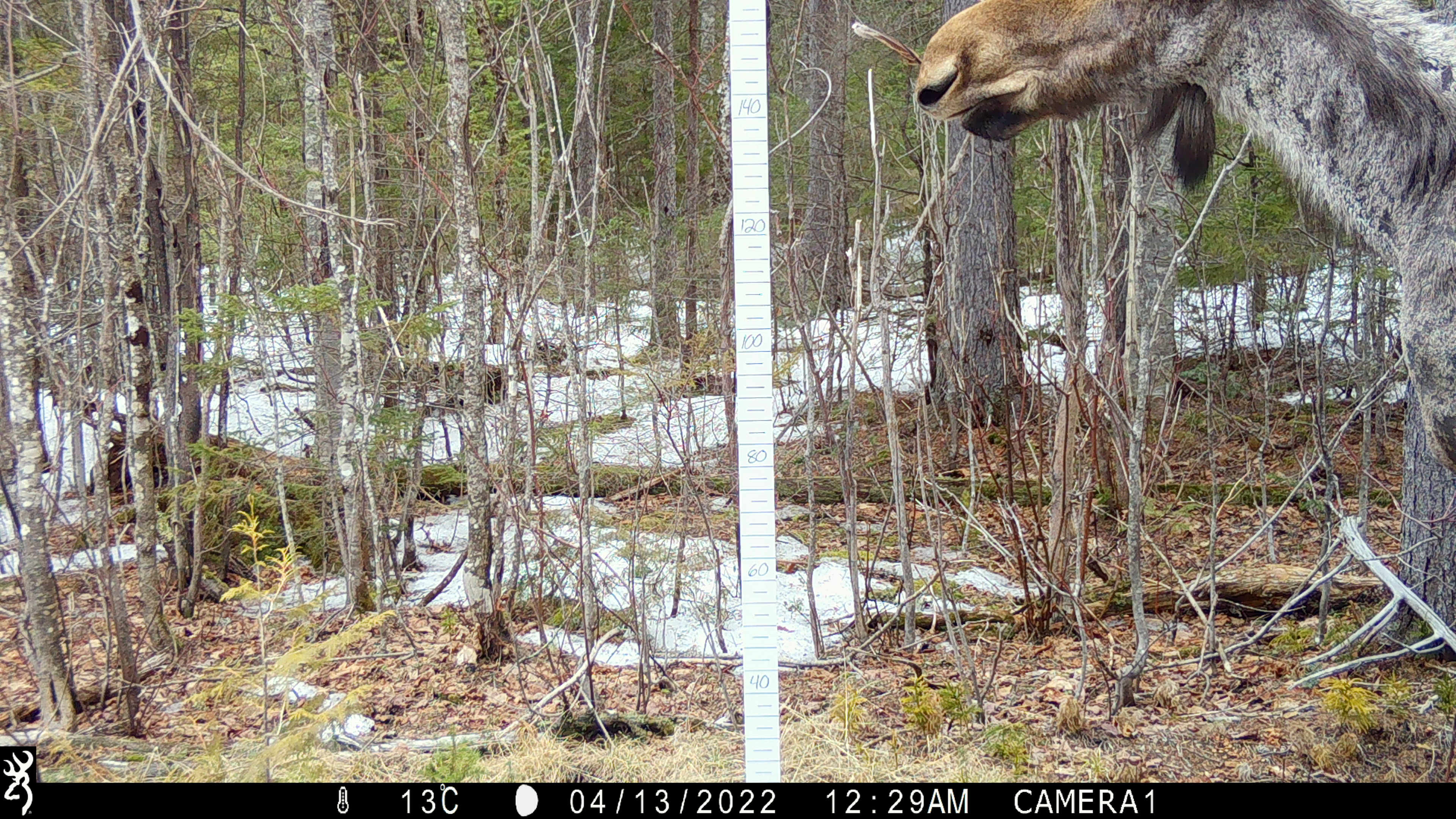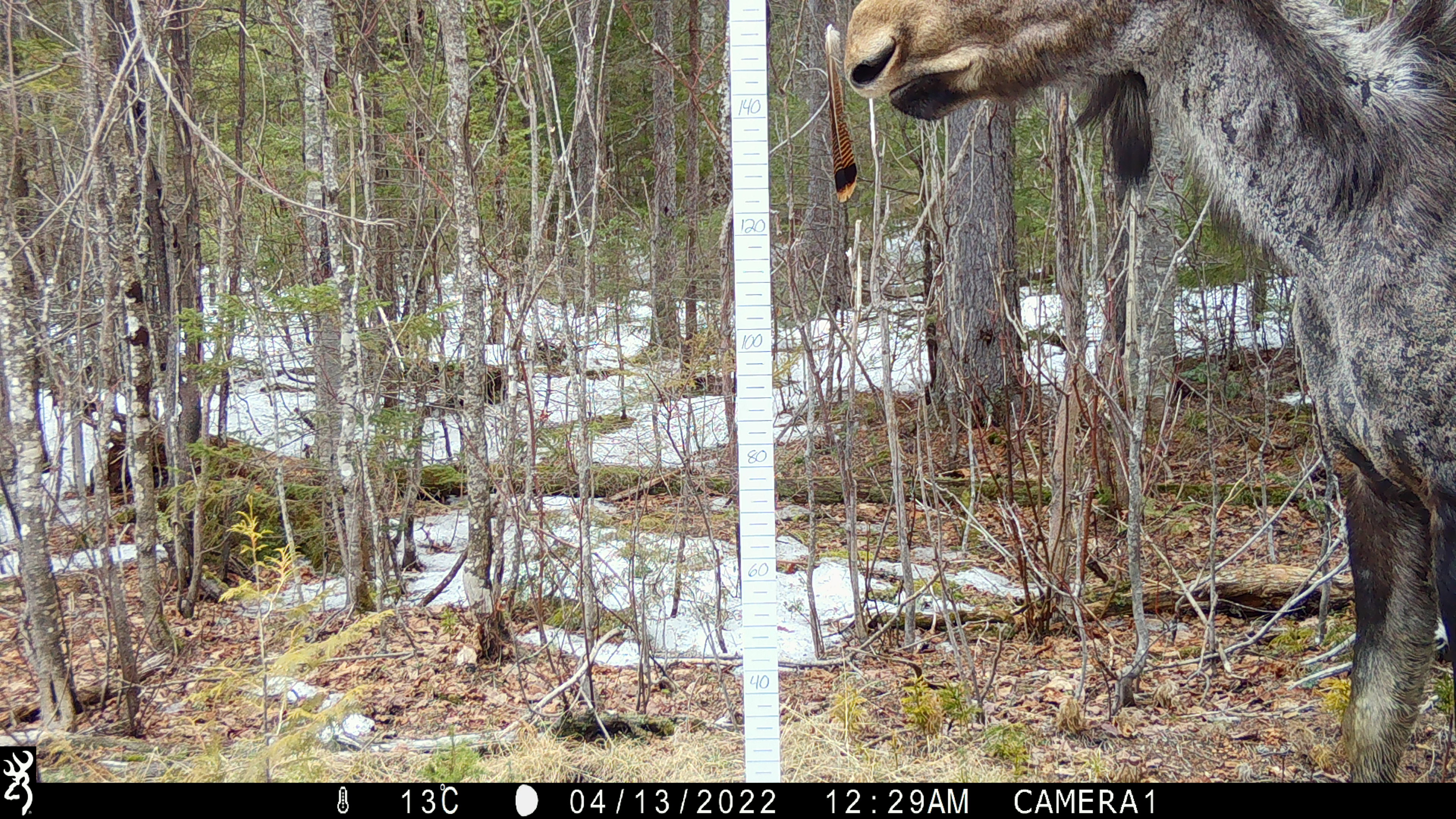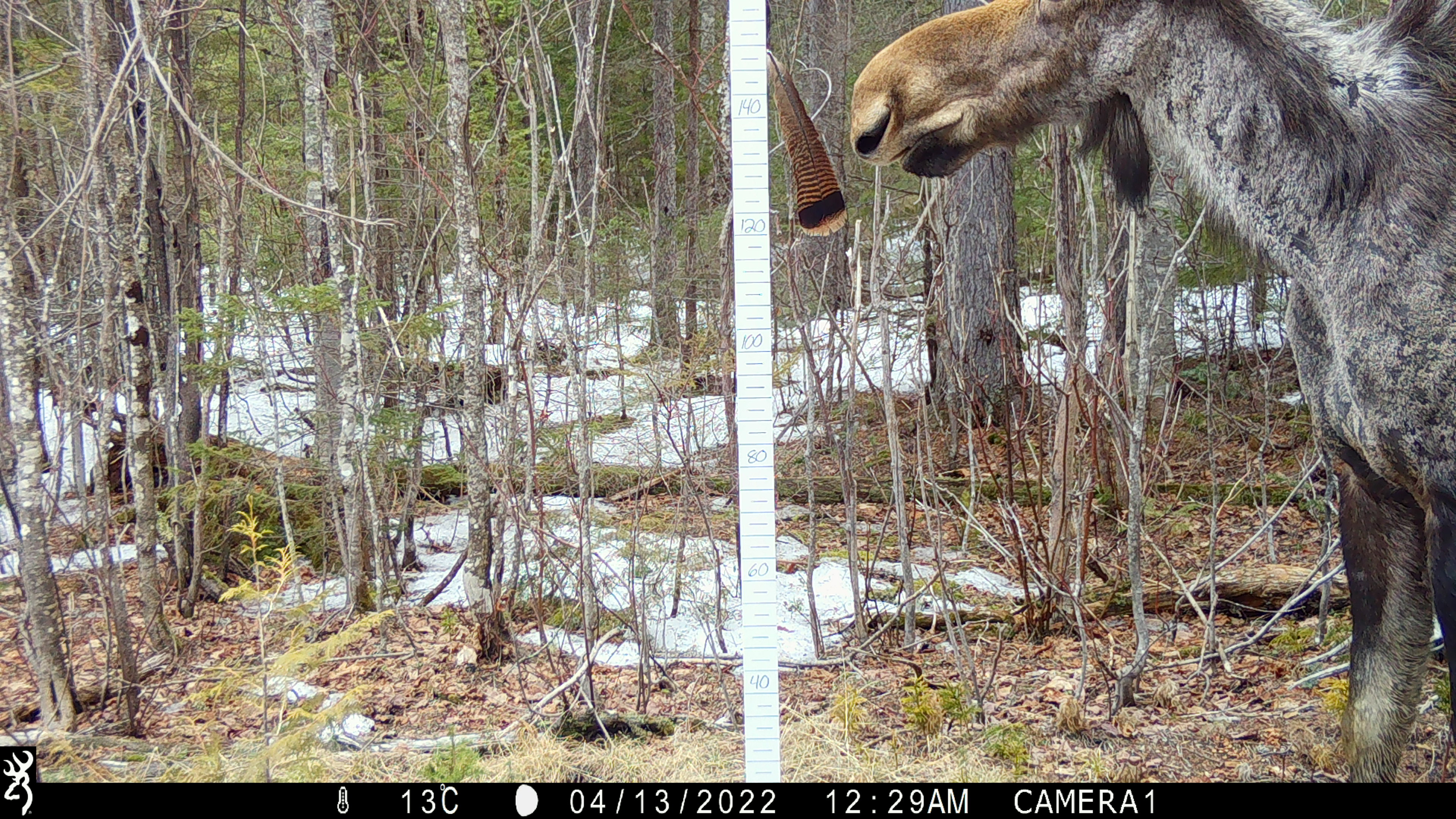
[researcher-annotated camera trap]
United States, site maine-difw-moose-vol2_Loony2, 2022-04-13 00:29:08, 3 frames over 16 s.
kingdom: Animalia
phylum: Chordata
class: Mammalia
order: Artiodactyla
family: Cervidae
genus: Alces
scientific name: Alces alces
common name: moose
Moose (Alces alces).